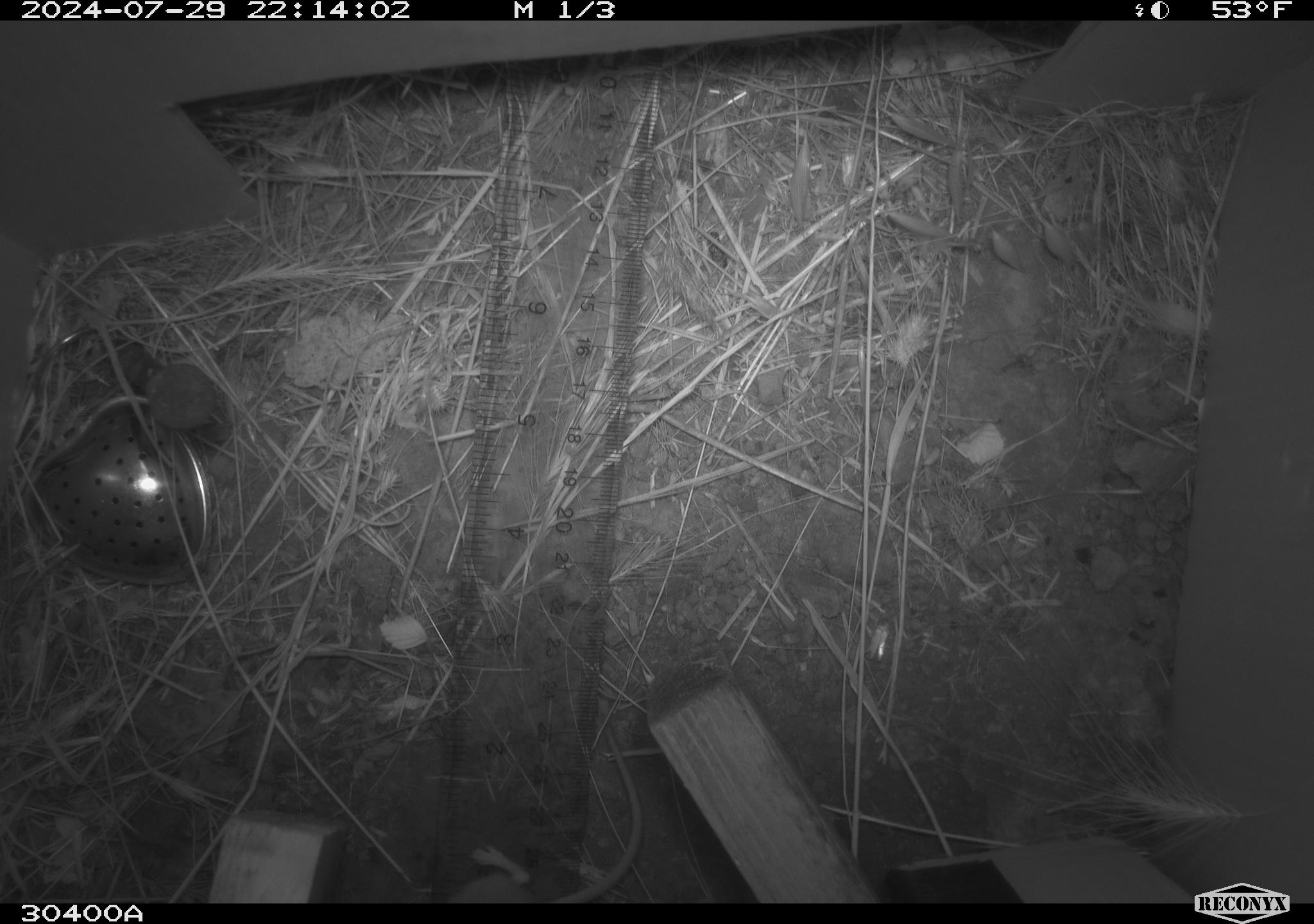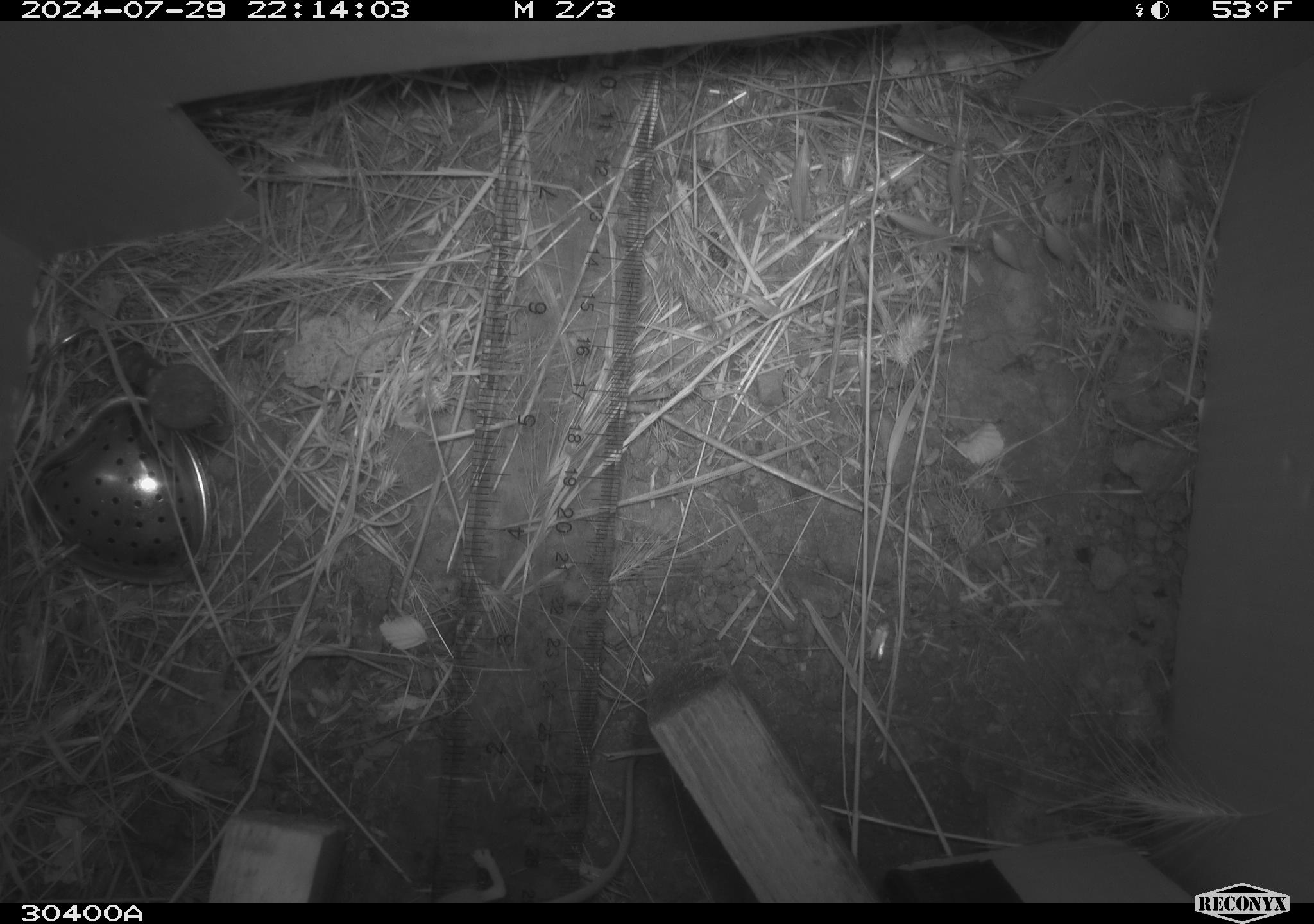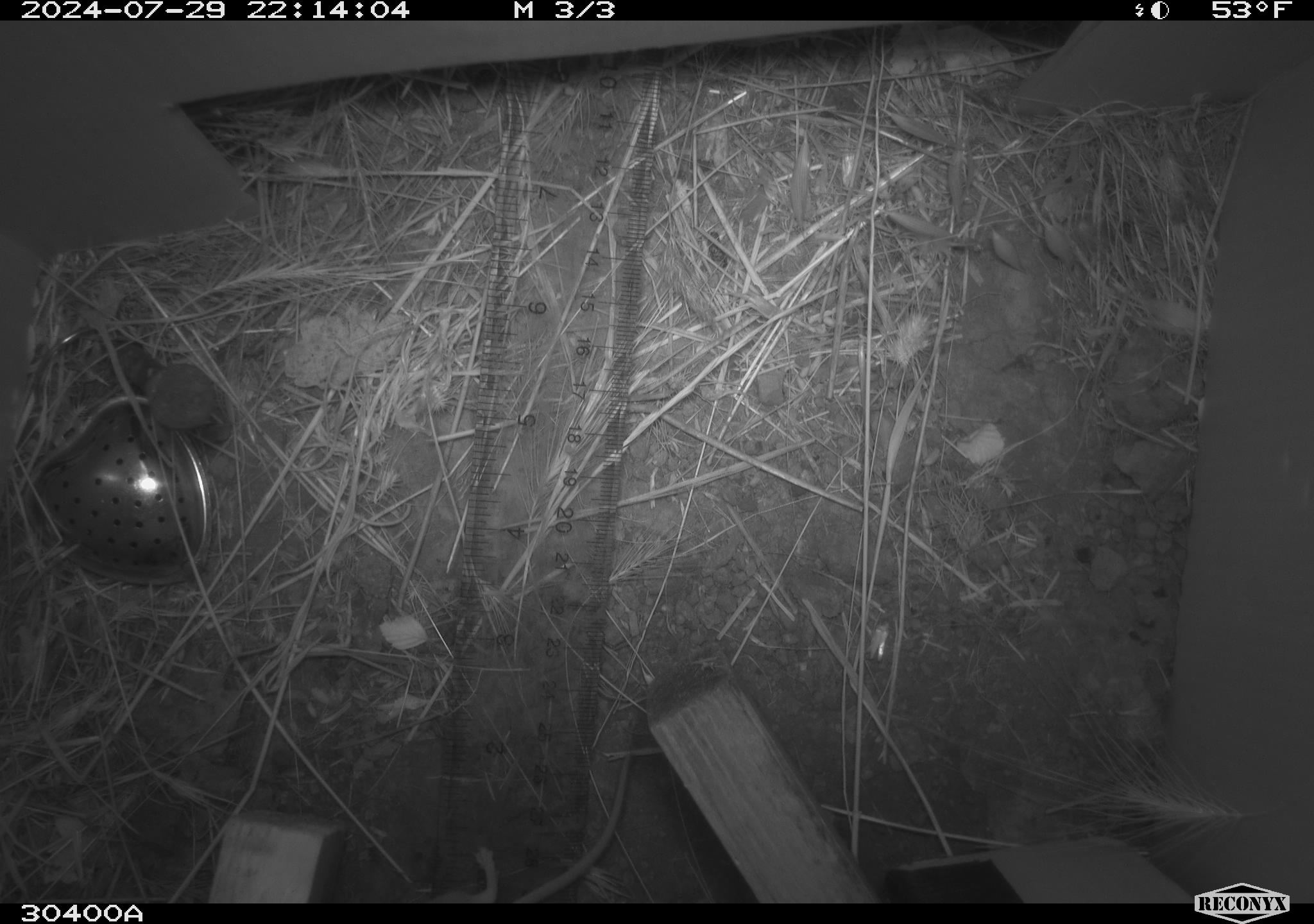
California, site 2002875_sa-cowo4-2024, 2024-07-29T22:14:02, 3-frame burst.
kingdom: Animalia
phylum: Chordata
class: Mammalia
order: Rodentia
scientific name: Rodentia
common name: mouse species